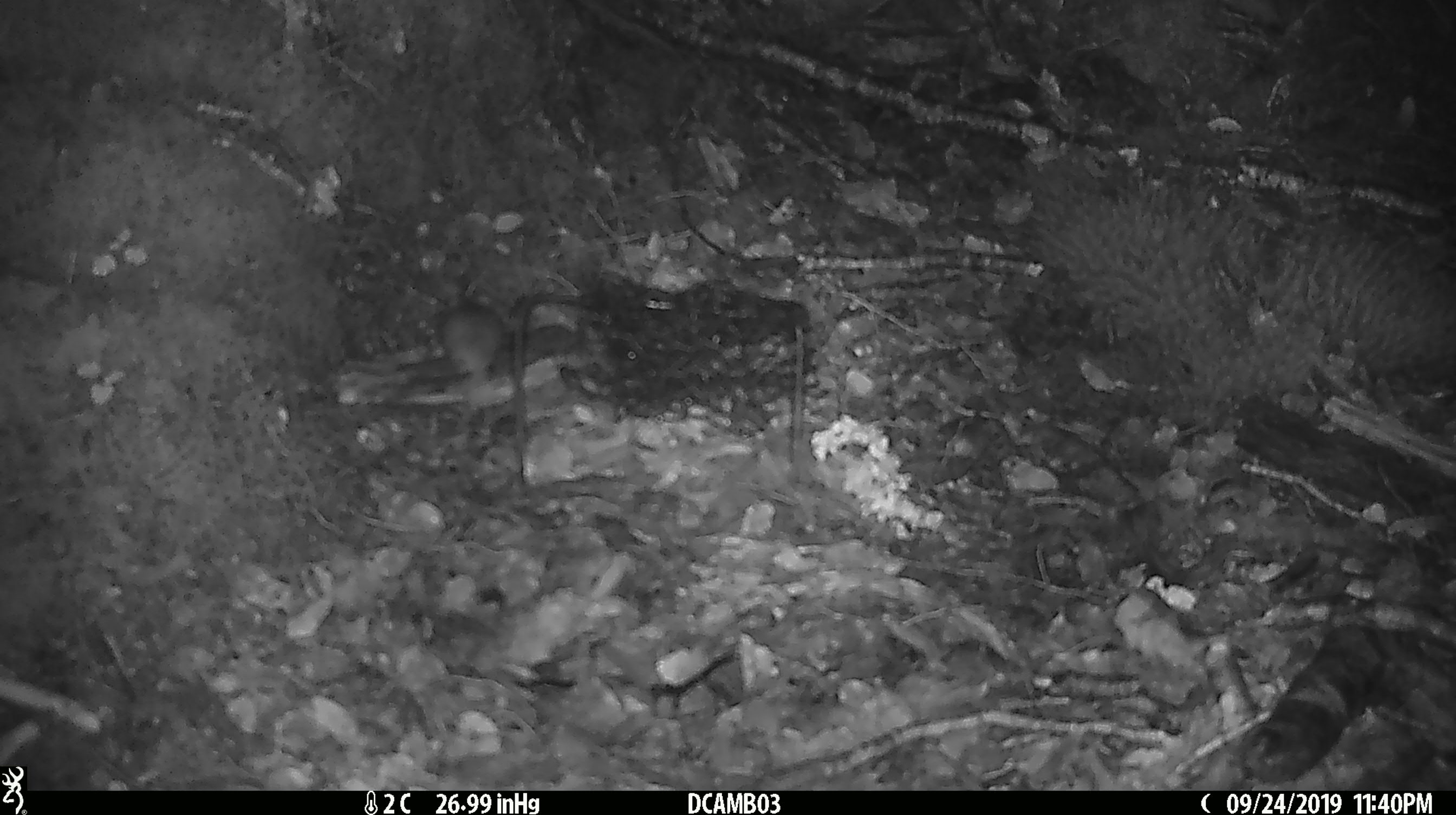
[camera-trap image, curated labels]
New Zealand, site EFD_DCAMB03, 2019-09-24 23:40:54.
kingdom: Animalia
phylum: Chordata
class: Mammalia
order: Rodentia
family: Muridae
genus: Mus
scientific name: Mus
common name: mouse